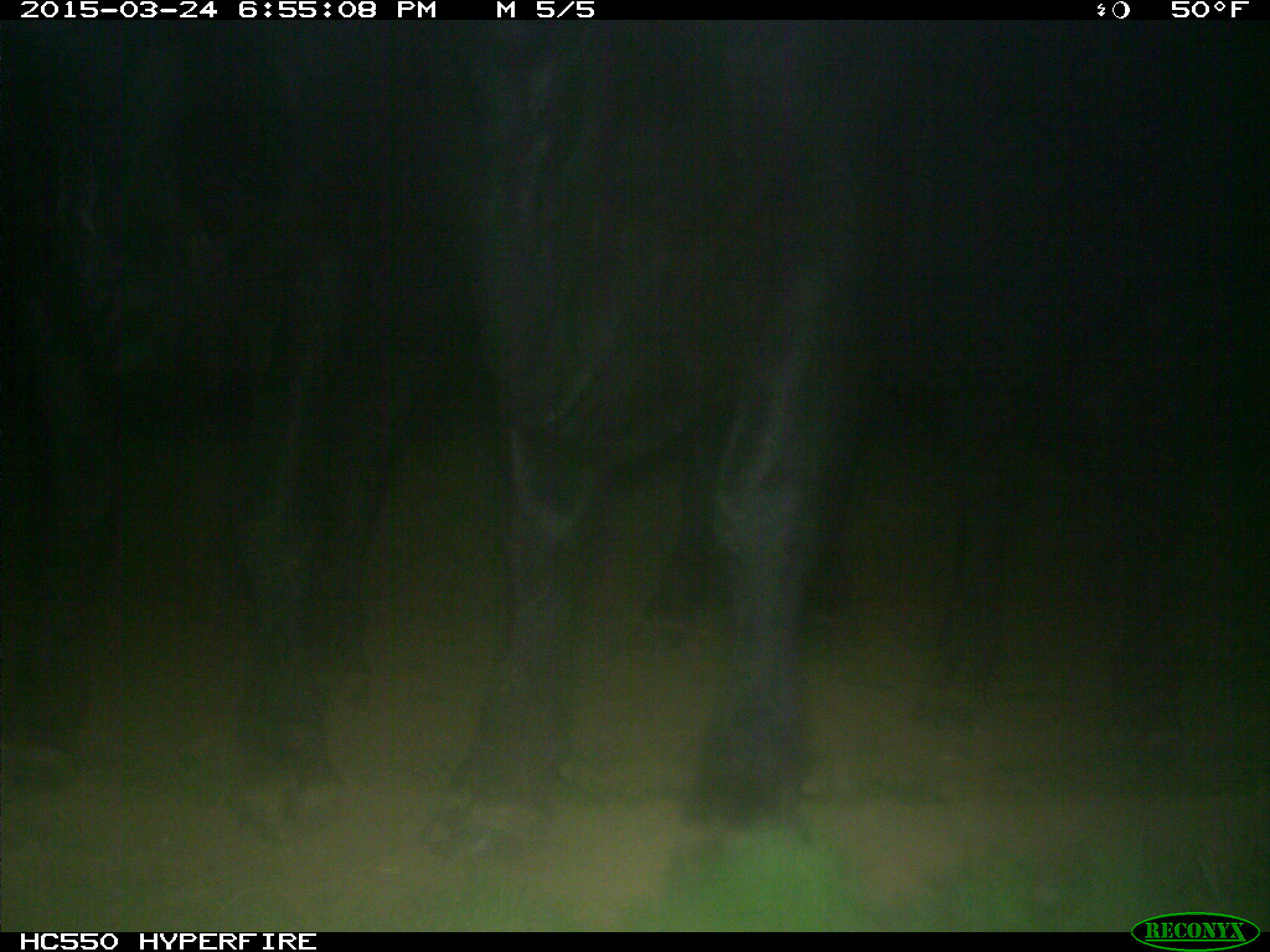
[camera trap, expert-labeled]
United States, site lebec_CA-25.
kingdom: Animalia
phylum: Chordata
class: Mammalia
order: Artiodactyla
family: Bovidae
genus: Bos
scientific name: Bos taurus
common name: domestic cow